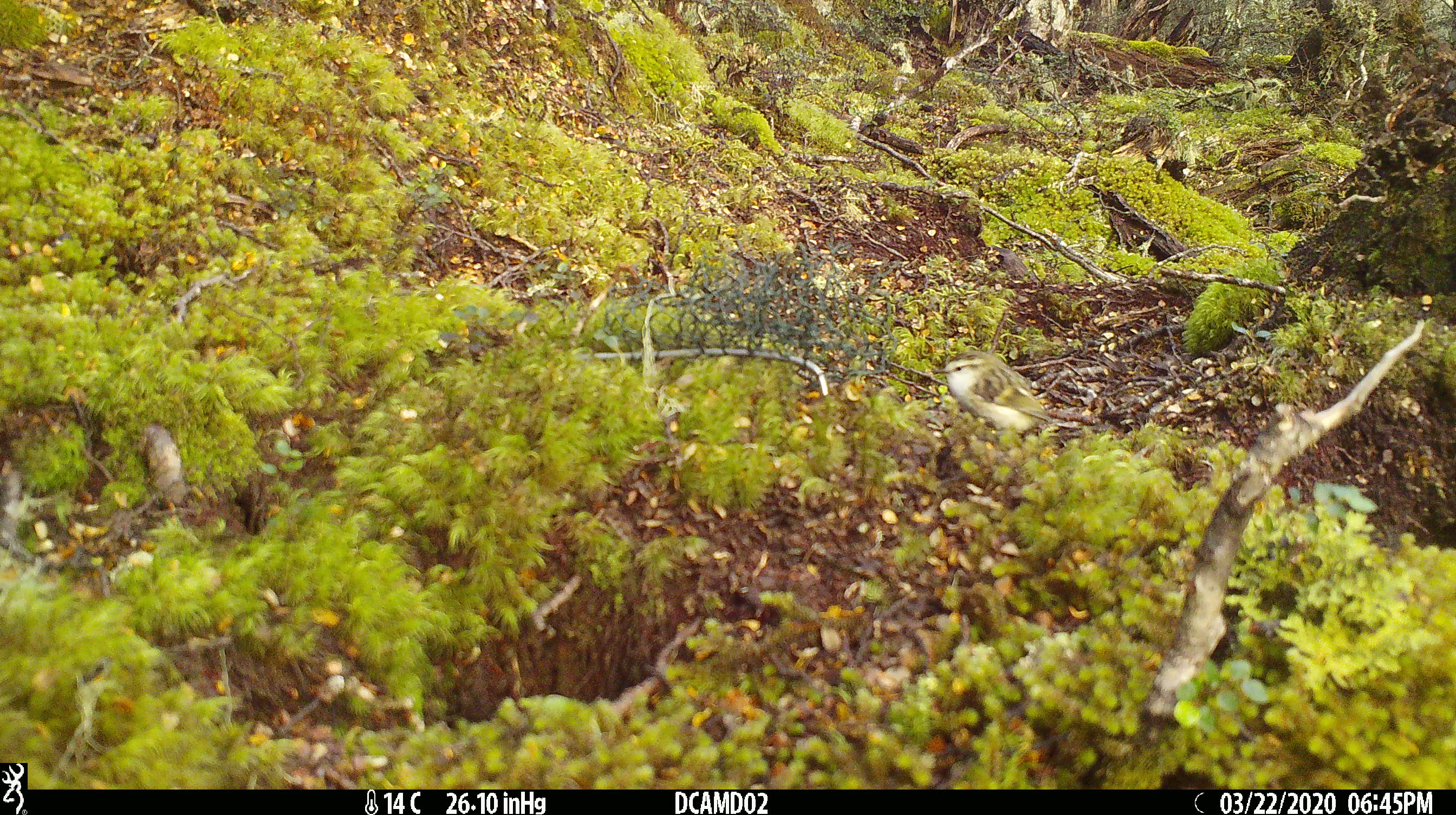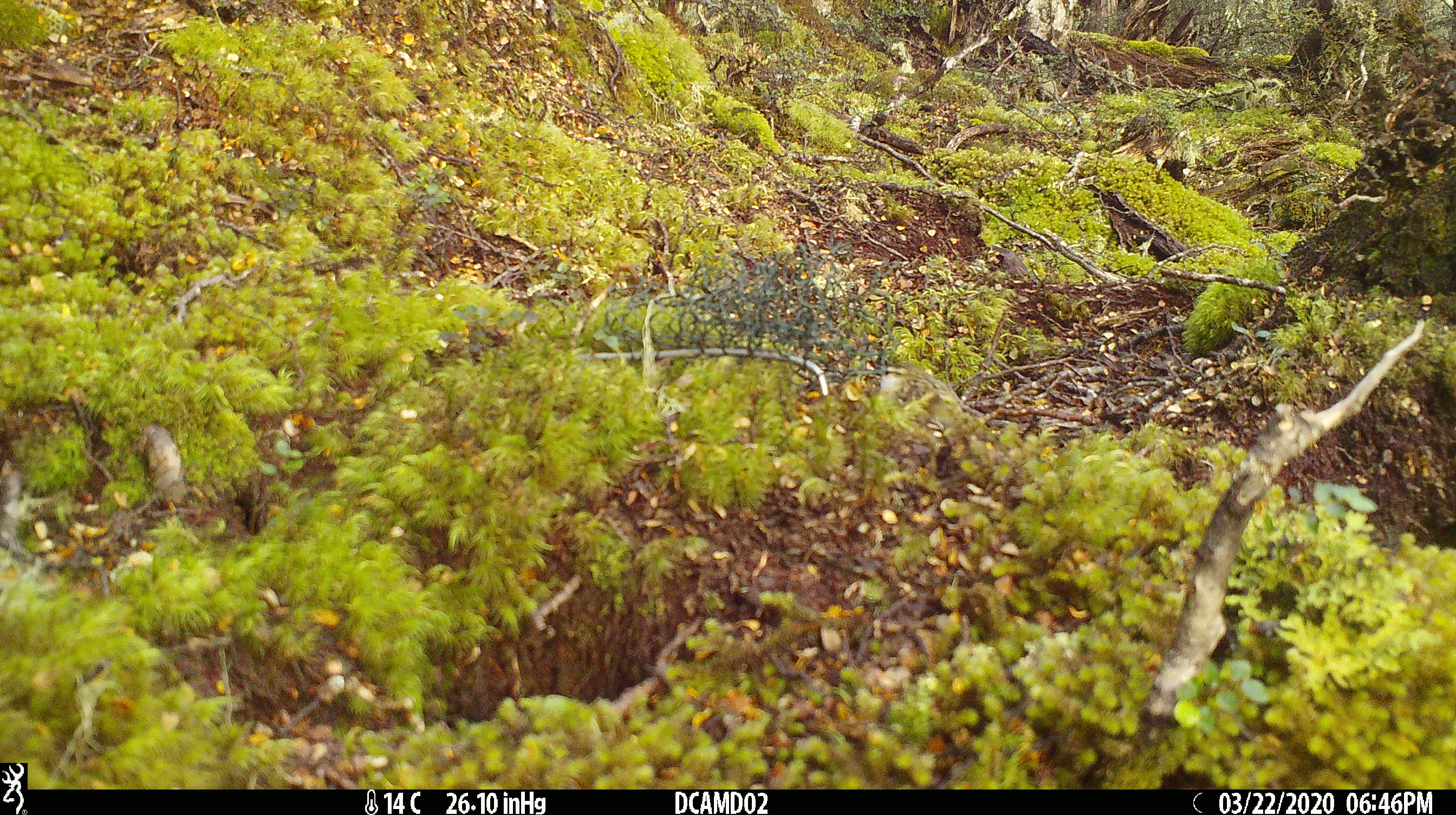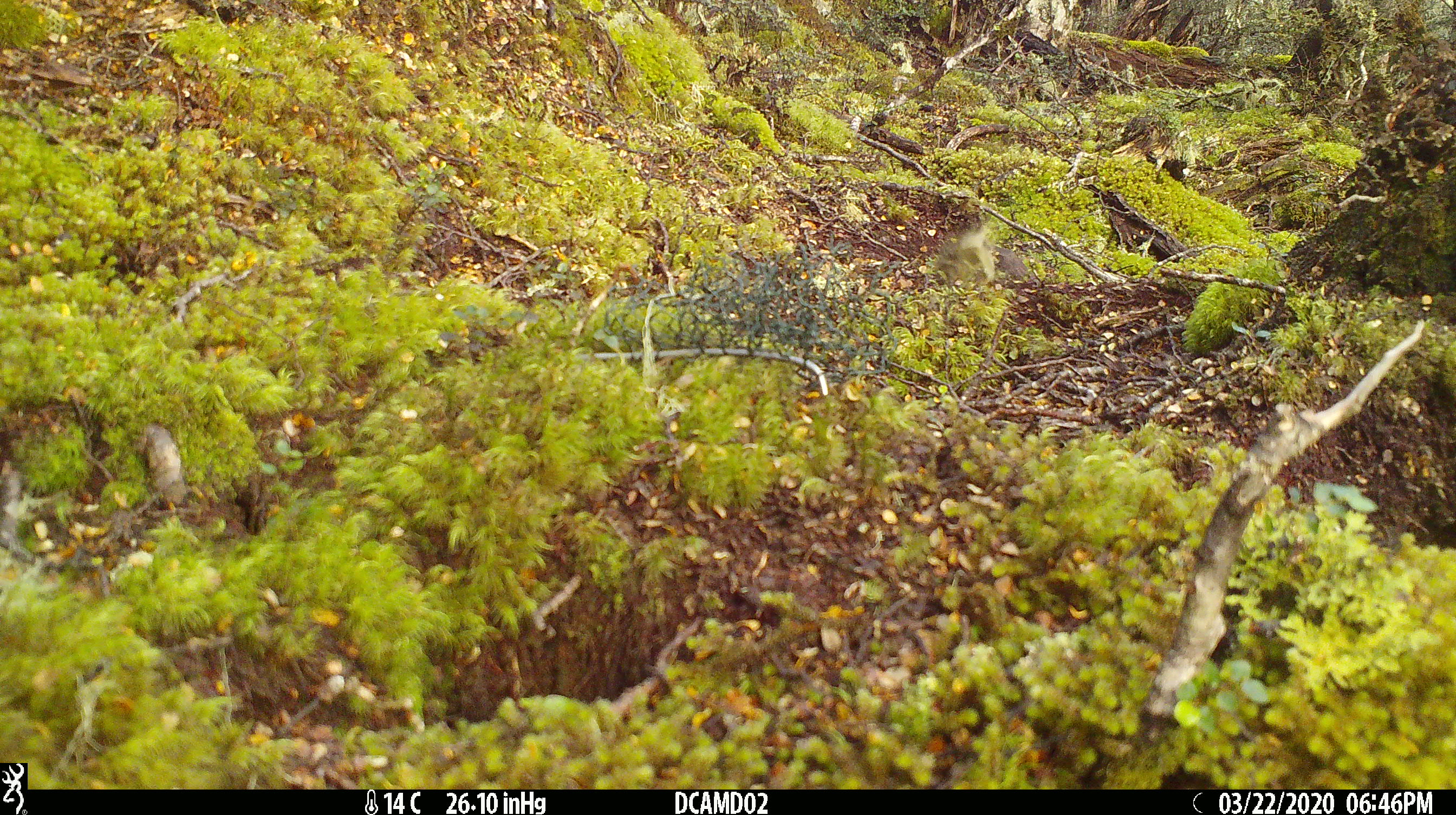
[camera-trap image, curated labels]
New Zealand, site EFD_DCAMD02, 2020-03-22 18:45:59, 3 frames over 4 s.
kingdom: Animalia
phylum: Chordata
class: Aves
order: Passeriformes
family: Acanthisittidae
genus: Acanthisitta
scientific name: Acanthisitta chloris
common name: rifleman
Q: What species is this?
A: Rifleman (Acanthisitta chloris).